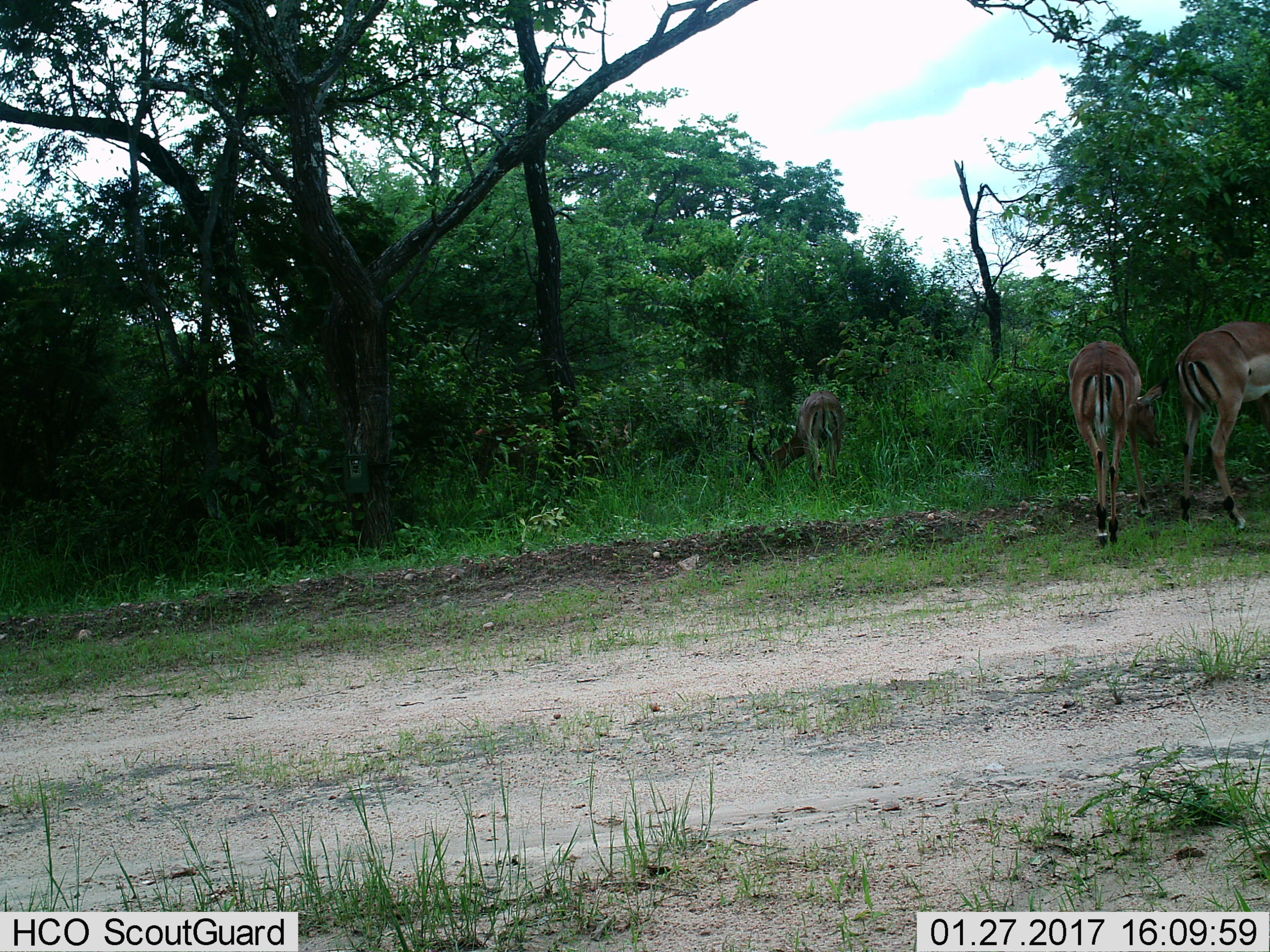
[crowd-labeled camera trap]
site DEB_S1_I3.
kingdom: Animalia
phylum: Chordata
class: Mammalia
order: Artiodactyla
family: Bovidae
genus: Aepyceros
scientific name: Aepyceros melampus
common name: impala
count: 3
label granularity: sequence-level